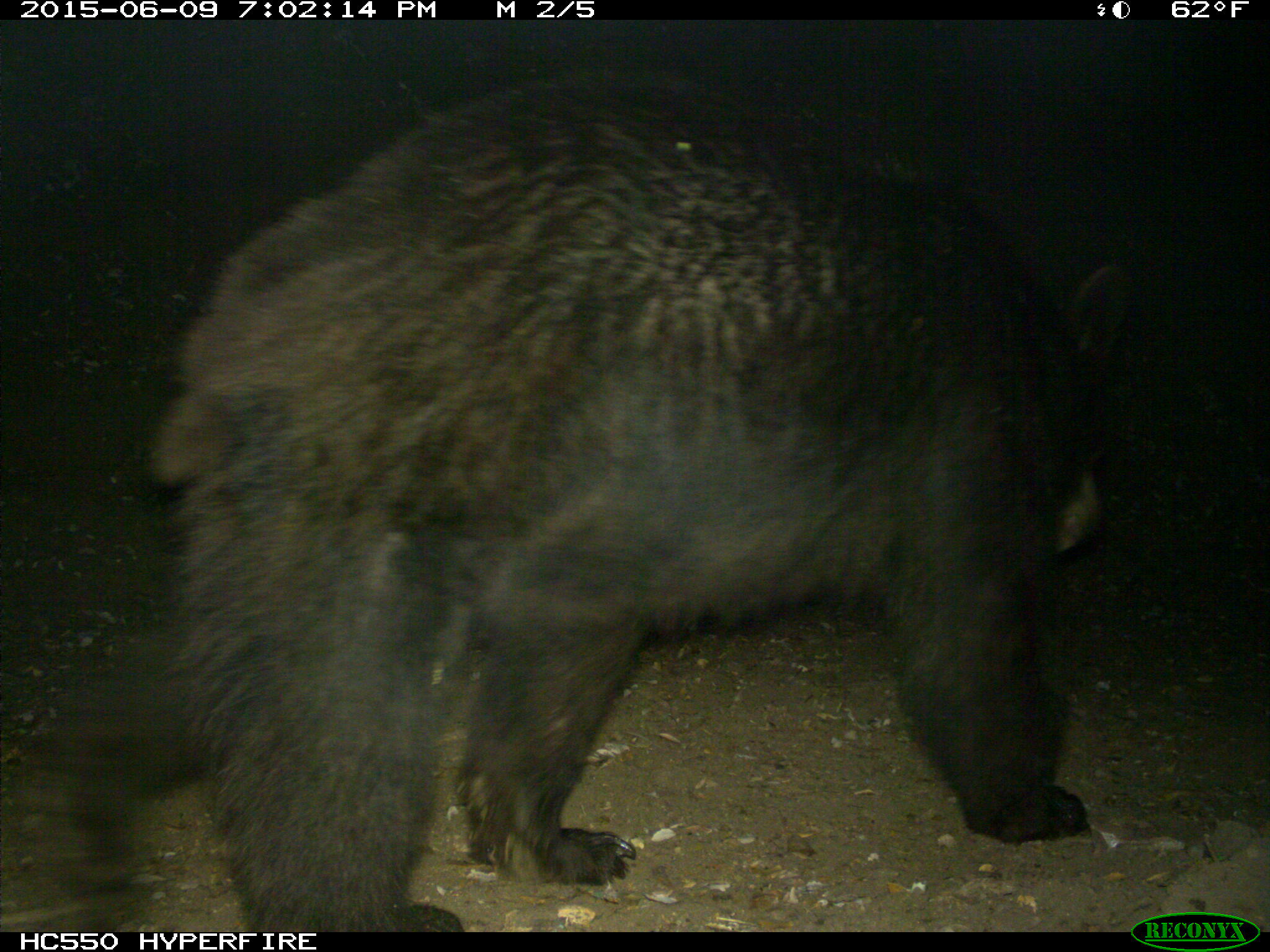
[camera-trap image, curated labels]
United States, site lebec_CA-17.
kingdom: Animalia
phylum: Chordata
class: Mammalia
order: Carnivora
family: Ursidae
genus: Ursus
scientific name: Ursus americanus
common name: american black bear